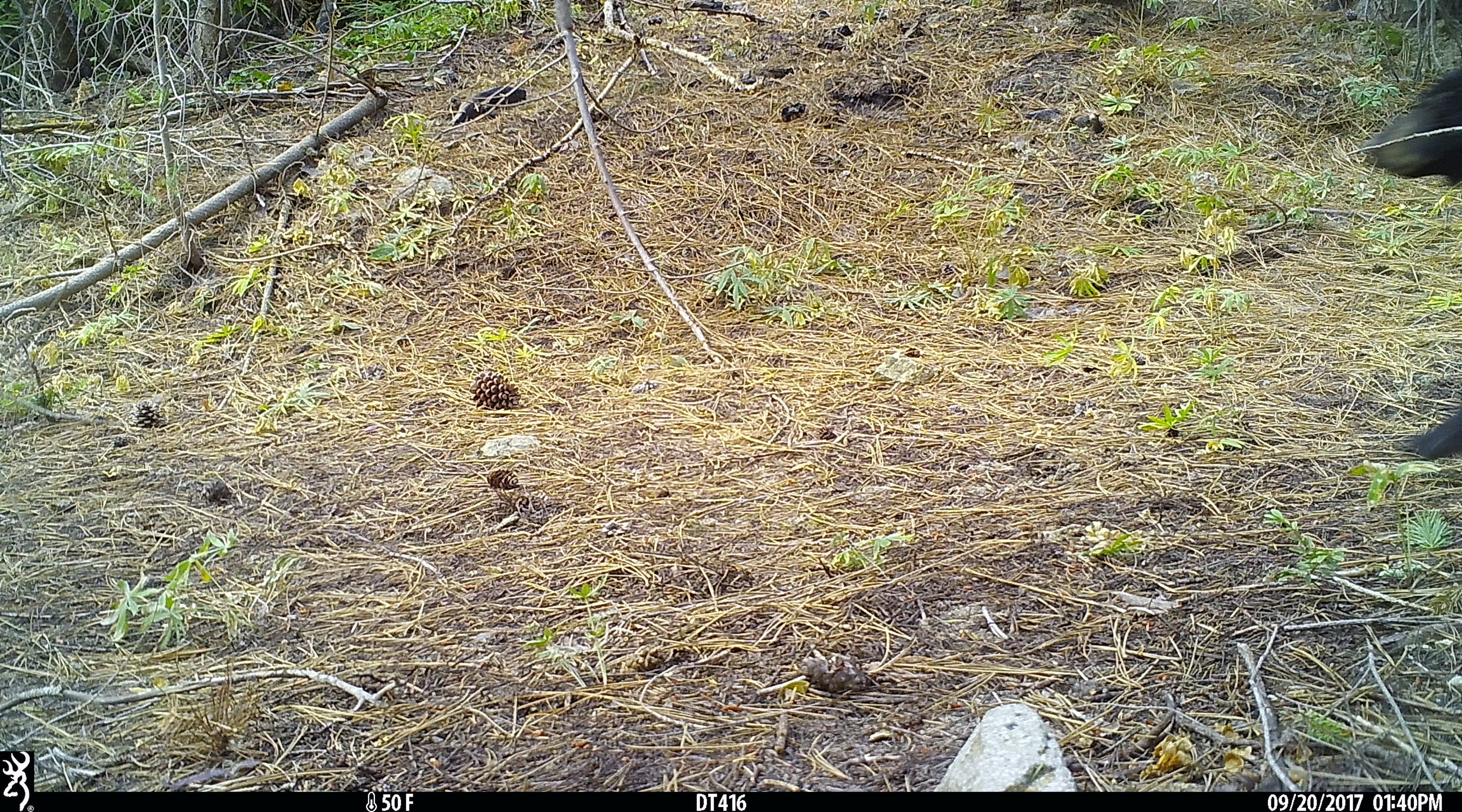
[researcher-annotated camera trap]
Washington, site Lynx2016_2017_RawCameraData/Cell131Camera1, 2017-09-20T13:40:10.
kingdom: Animalia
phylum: Chordata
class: Mammalia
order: Carnivora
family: Ursidae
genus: Ursus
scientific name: Ursus americanus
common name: american black bear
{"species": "Ursus americanus (american black bear)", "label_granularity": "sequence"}